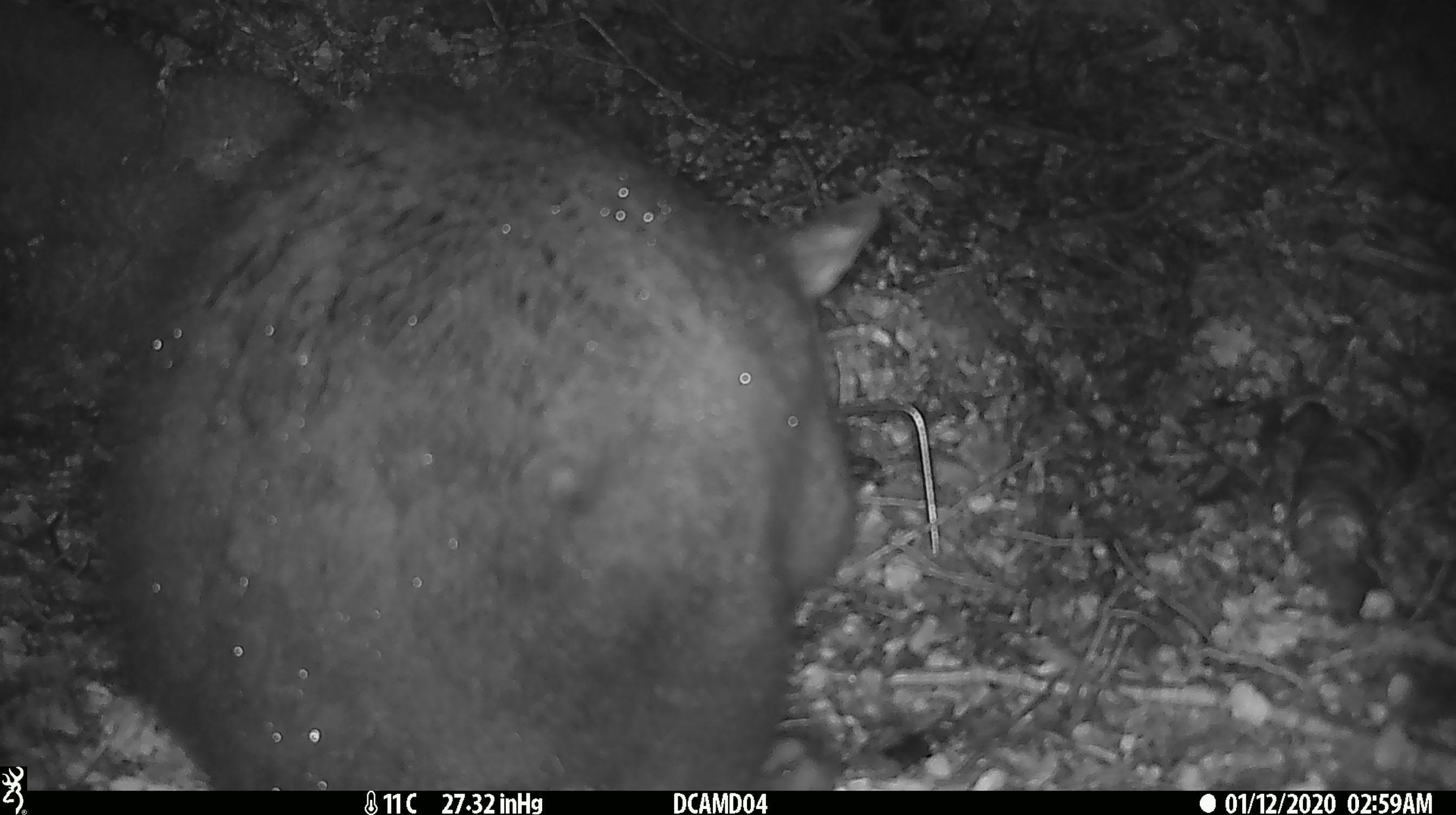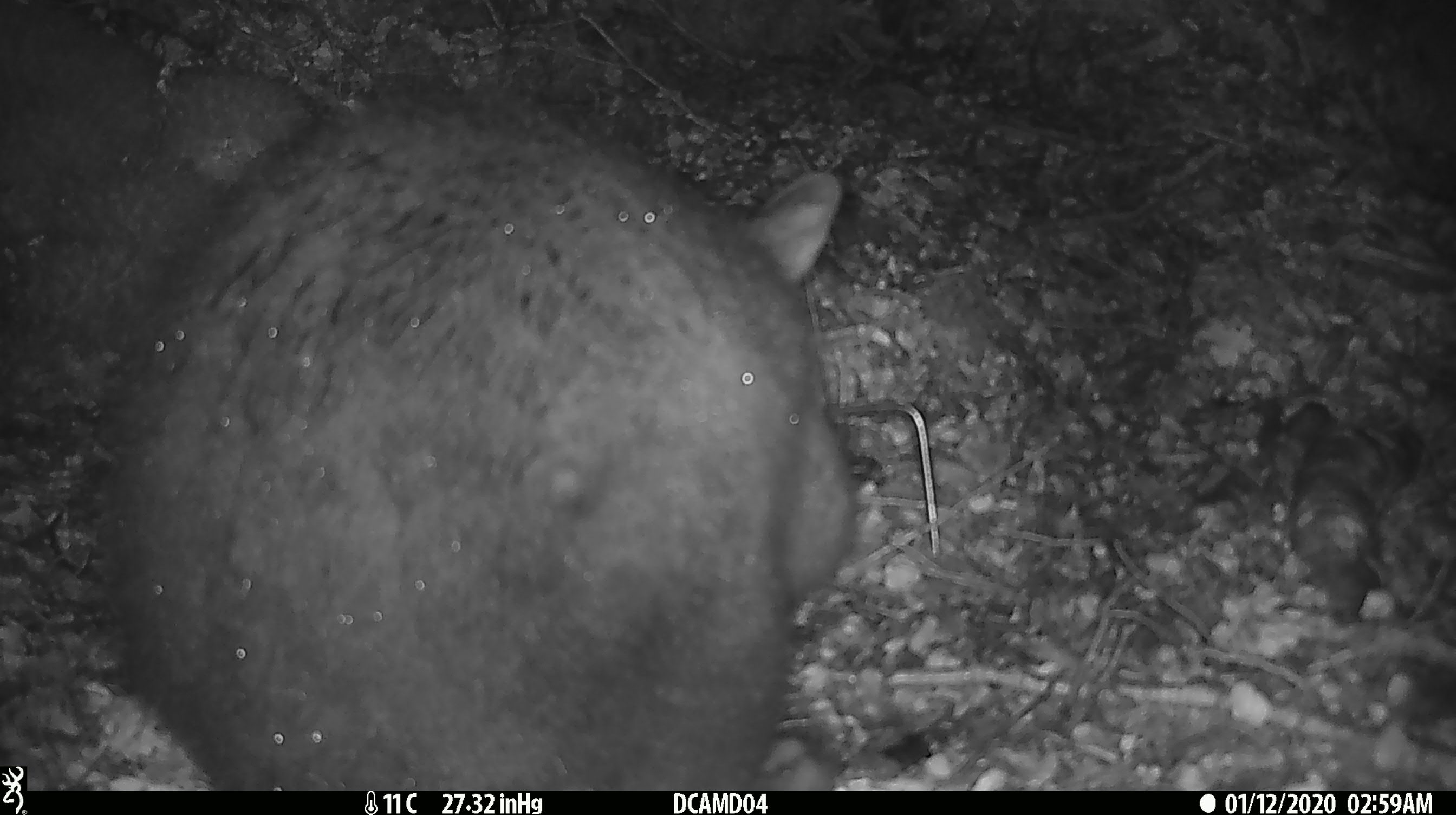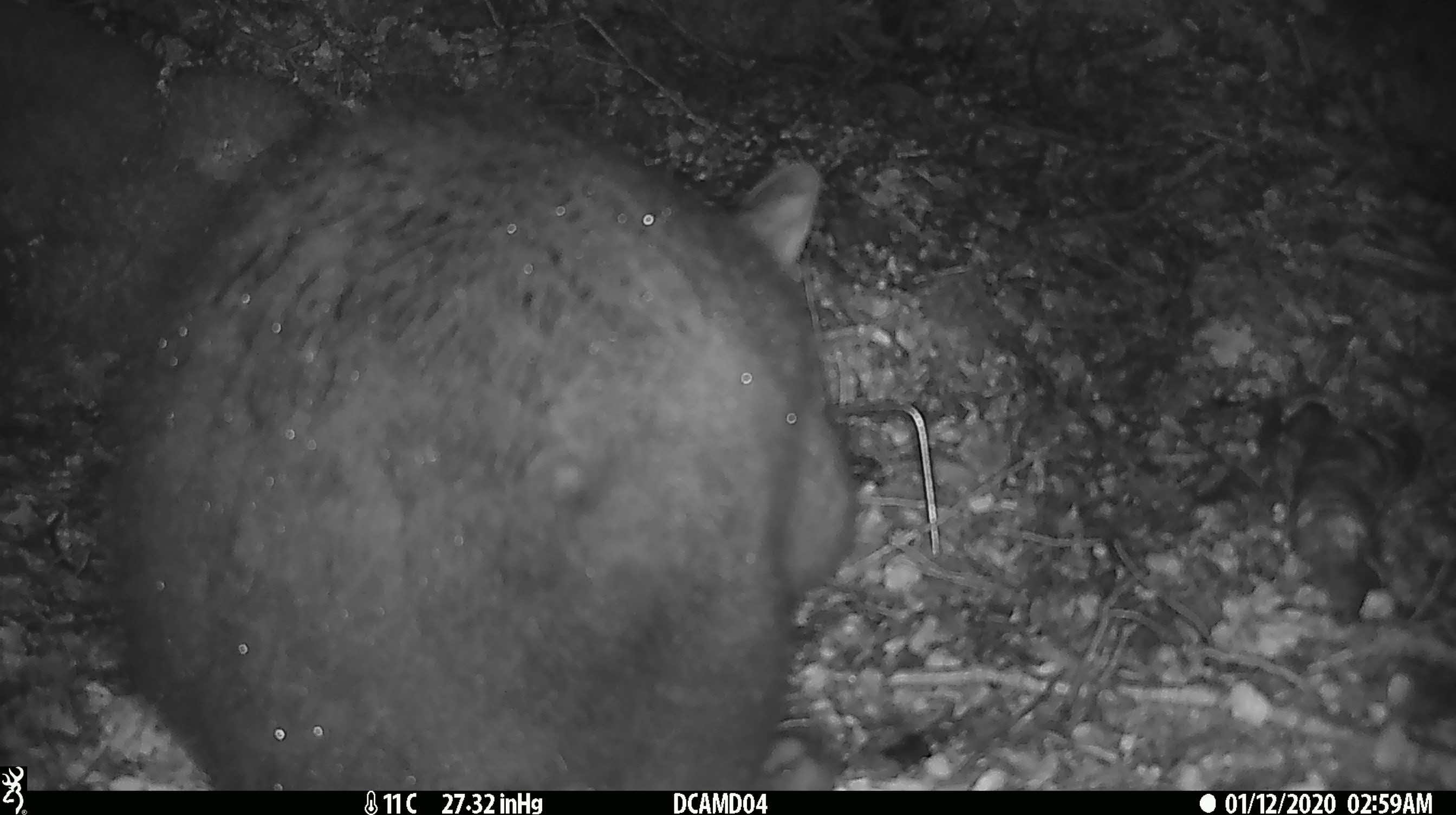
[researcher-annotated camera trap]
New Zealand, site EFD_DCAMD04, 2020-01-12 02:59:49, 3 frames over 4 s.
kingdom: Animalia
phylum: Chordata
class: Mammalia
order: Diprotodontia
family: Phalangeridae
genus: Trichosurus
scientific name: Trichosurus vulpecula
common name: common brushtail possum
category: possum